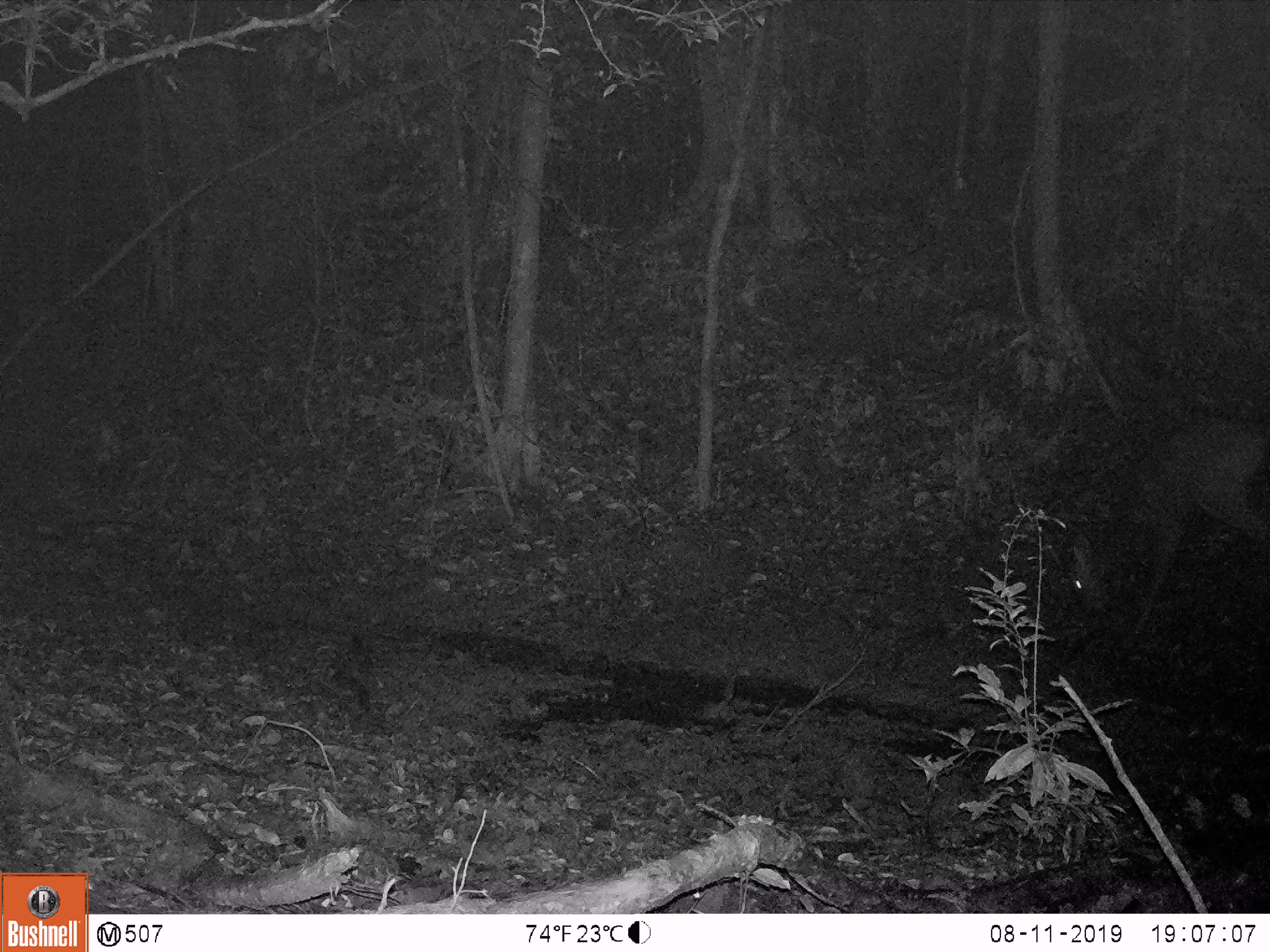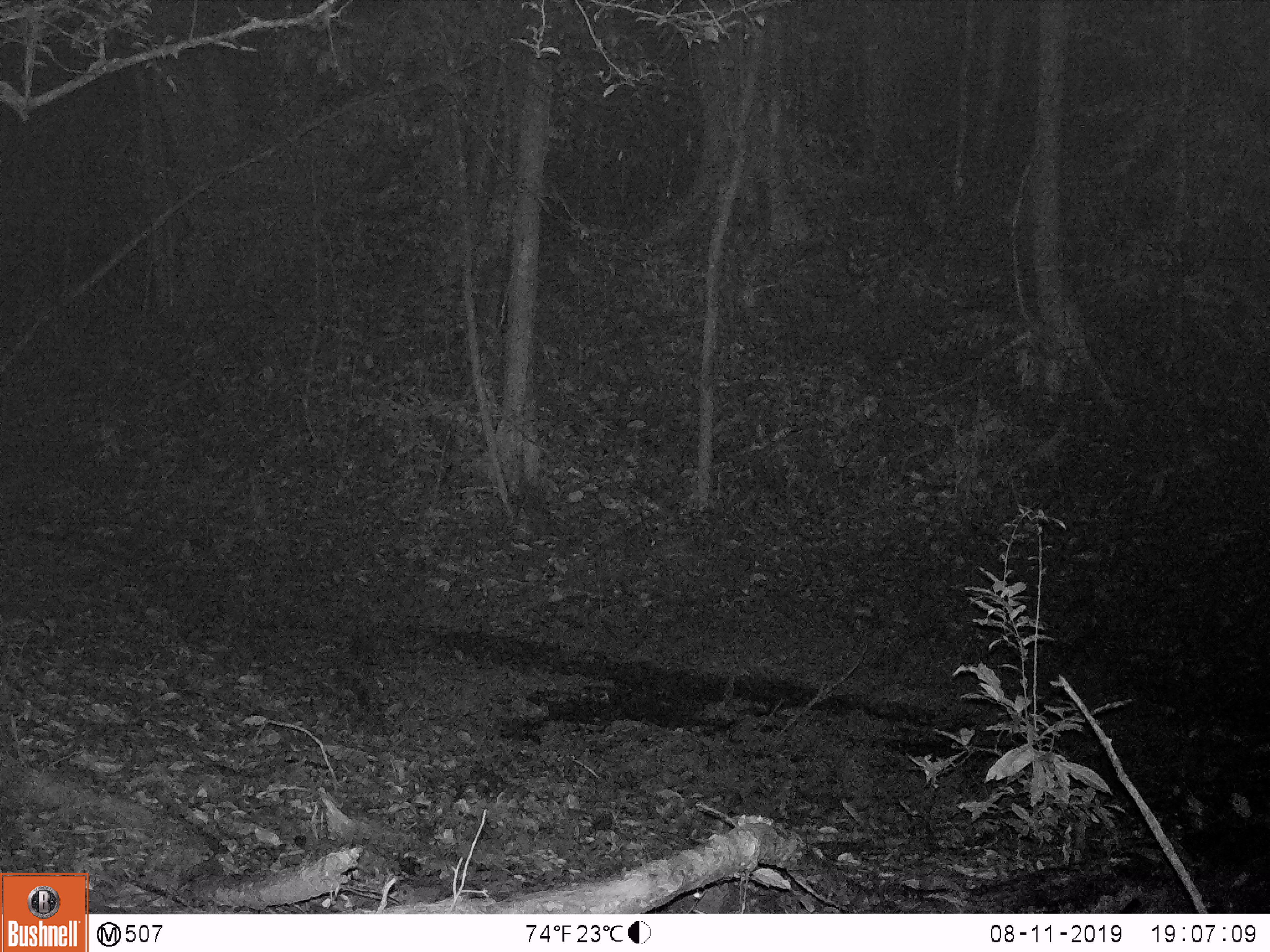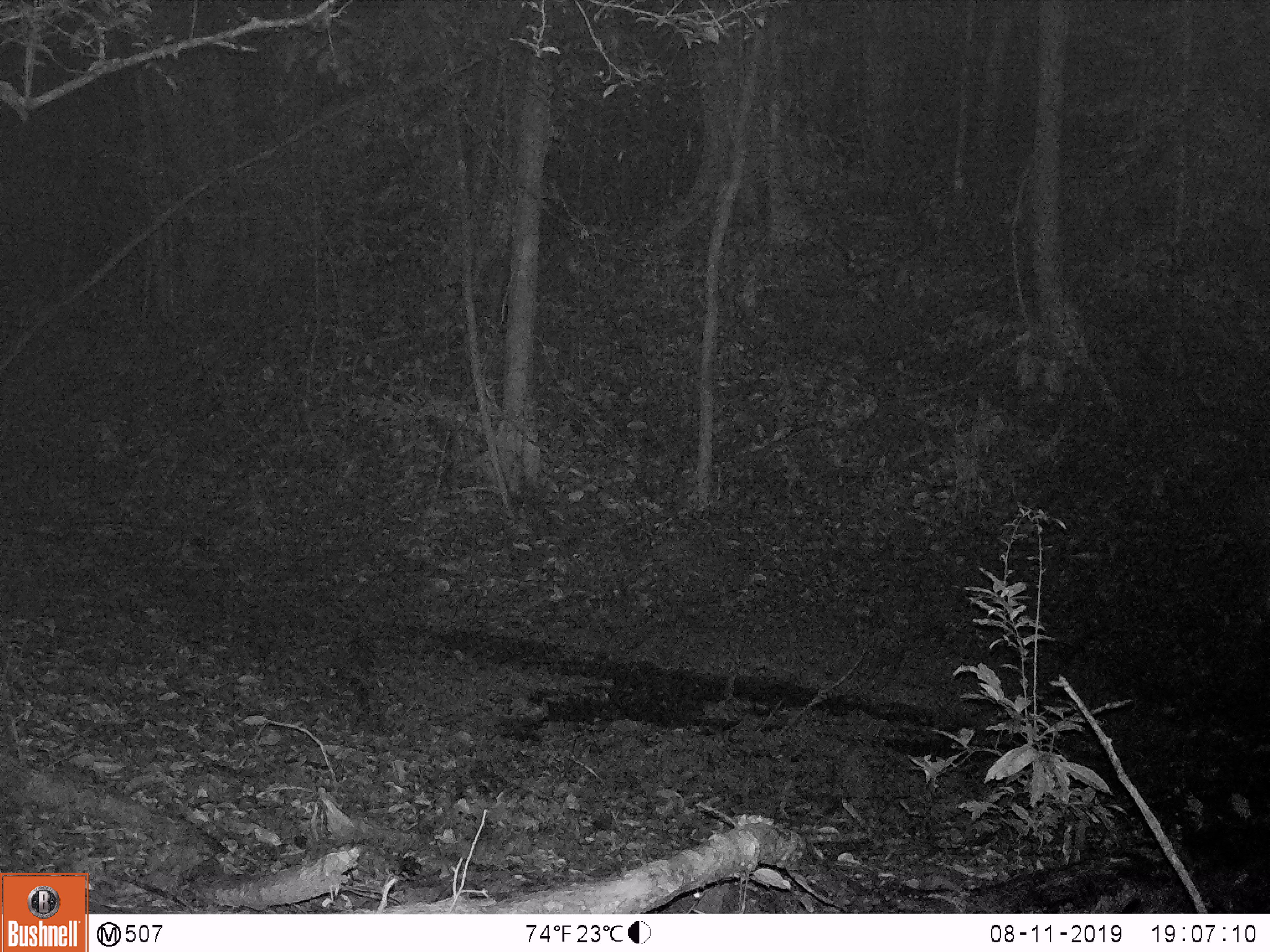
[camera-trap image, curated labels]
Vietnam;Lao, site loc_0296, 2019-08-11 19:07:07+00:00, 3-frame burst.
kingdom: Animalia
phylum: Chordata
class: Mammalia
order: Artiodactyla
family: Cervidae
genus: Rusa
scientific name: Rusa unicolor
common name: sambar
Sambar (Rusa unicolor). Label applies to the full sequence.